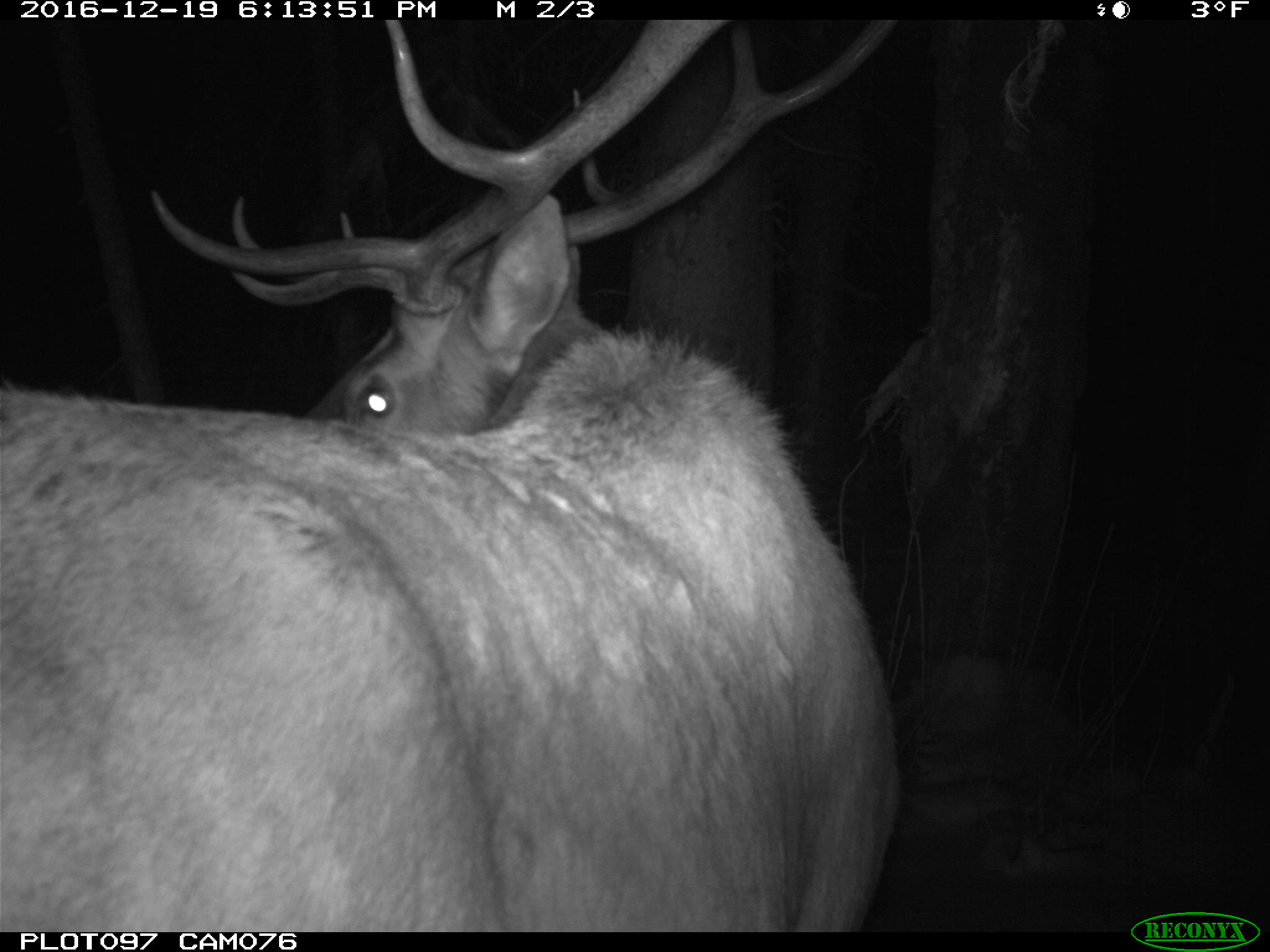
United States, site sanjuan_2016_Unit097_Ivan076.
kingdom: Animalia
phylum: Chordata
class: Mammalia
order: Artiodactyla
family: Cervidae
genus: Cervus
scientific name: Cervus elaphus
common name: red deer